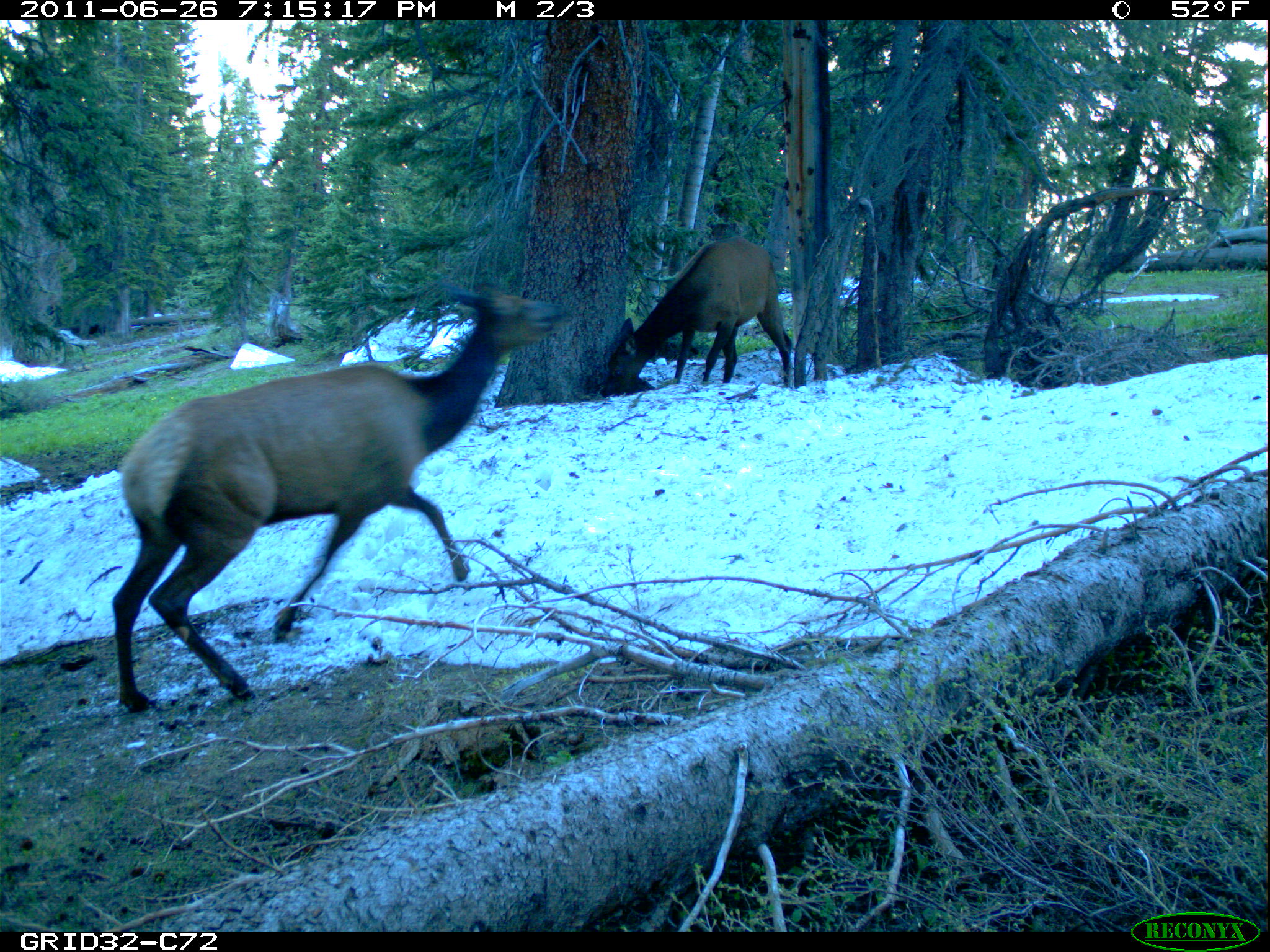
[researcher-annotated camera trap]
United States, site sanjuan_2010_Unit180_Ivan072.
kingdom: Animalia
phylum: Chordata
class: Mammalia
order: Artiodactyla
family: Cervidae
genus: Cervus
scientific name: Cervus elaphus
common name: red deer